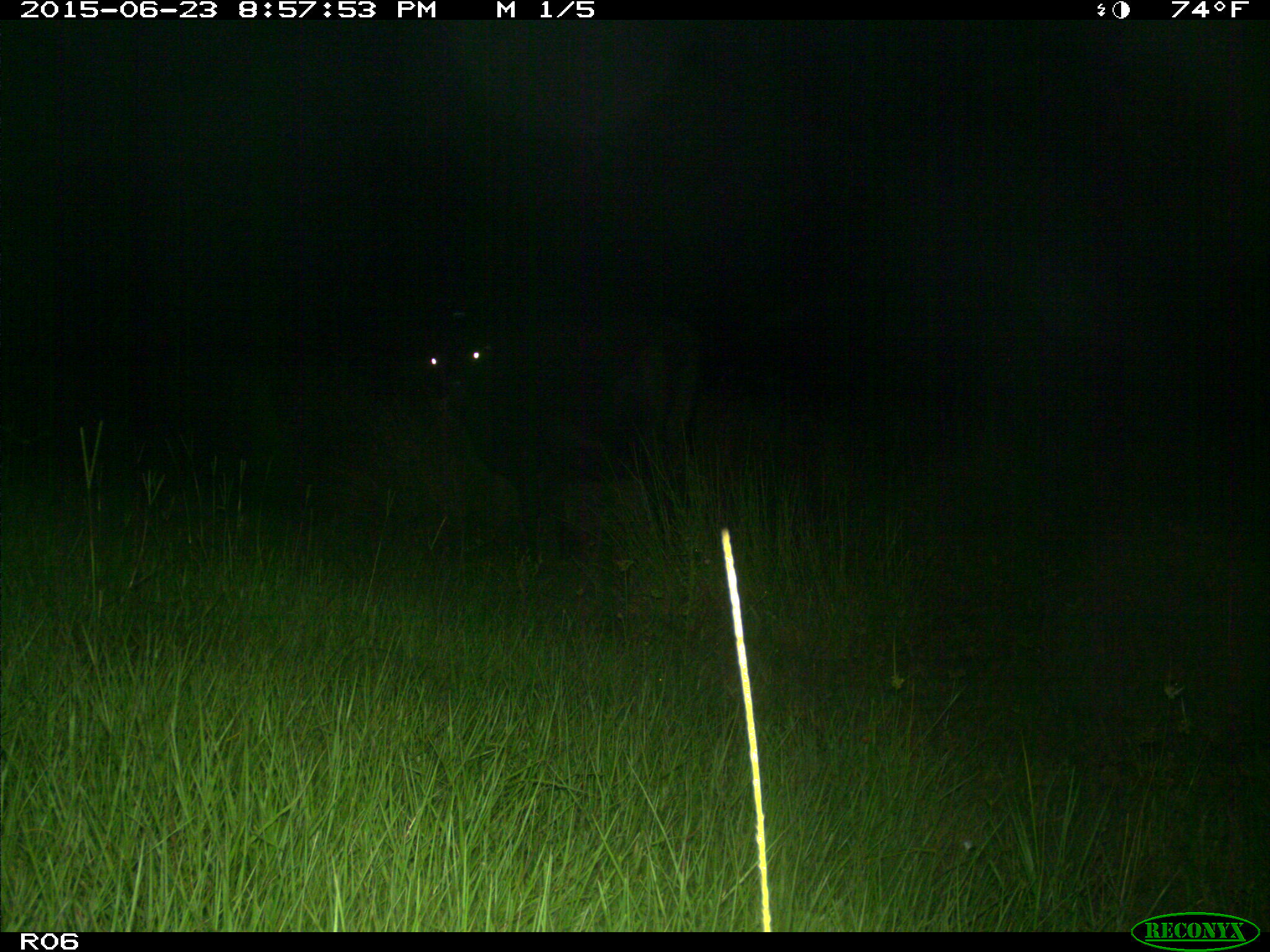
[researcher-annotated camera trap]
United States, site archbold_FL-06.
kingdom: Animalia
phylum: Chordata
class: Mammalia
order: Artiodactyla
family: Bovidae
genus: Bos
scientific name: Bos taurus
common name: domestic cow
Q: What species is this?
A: Bos taurus (domestic cow).